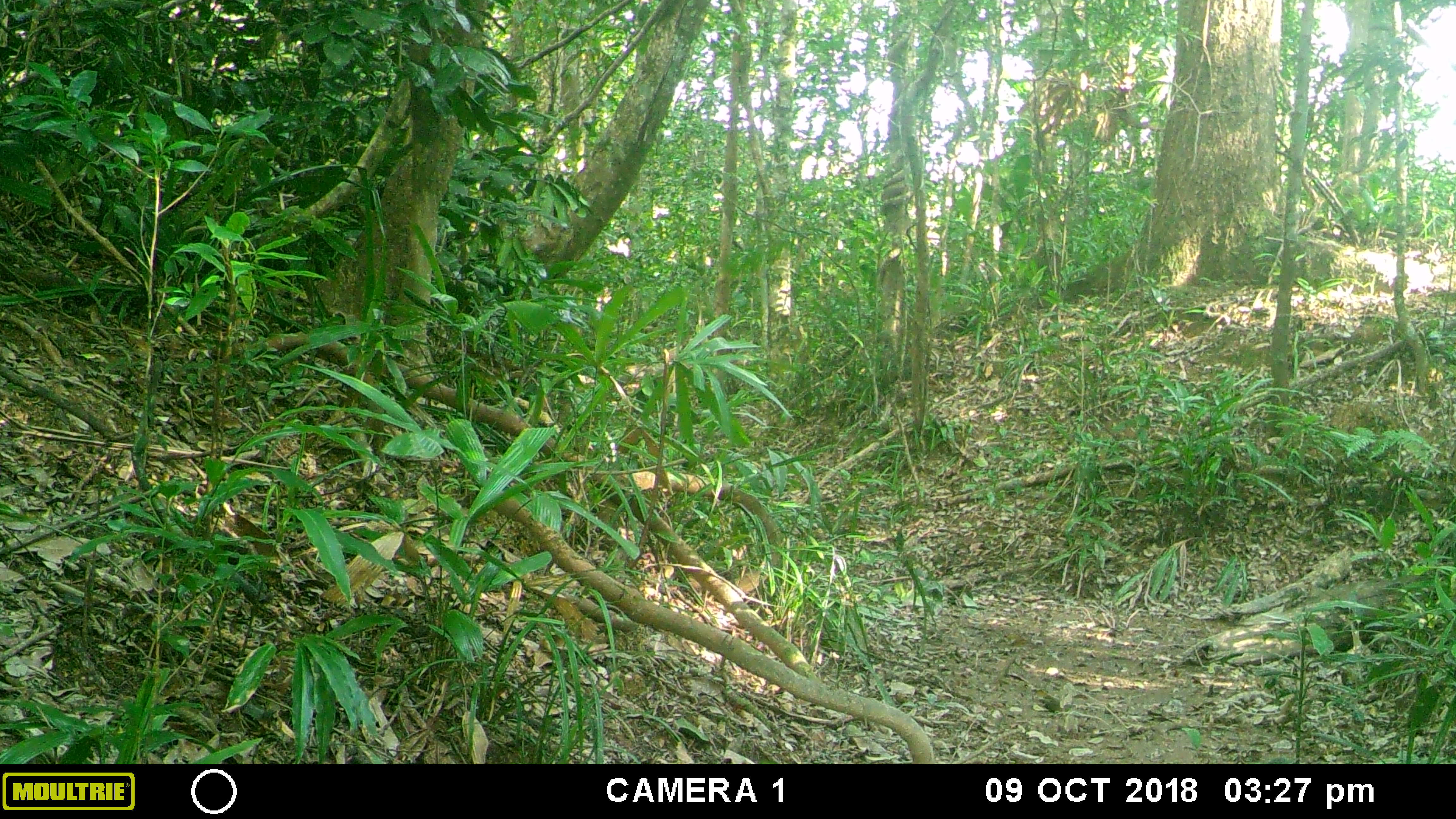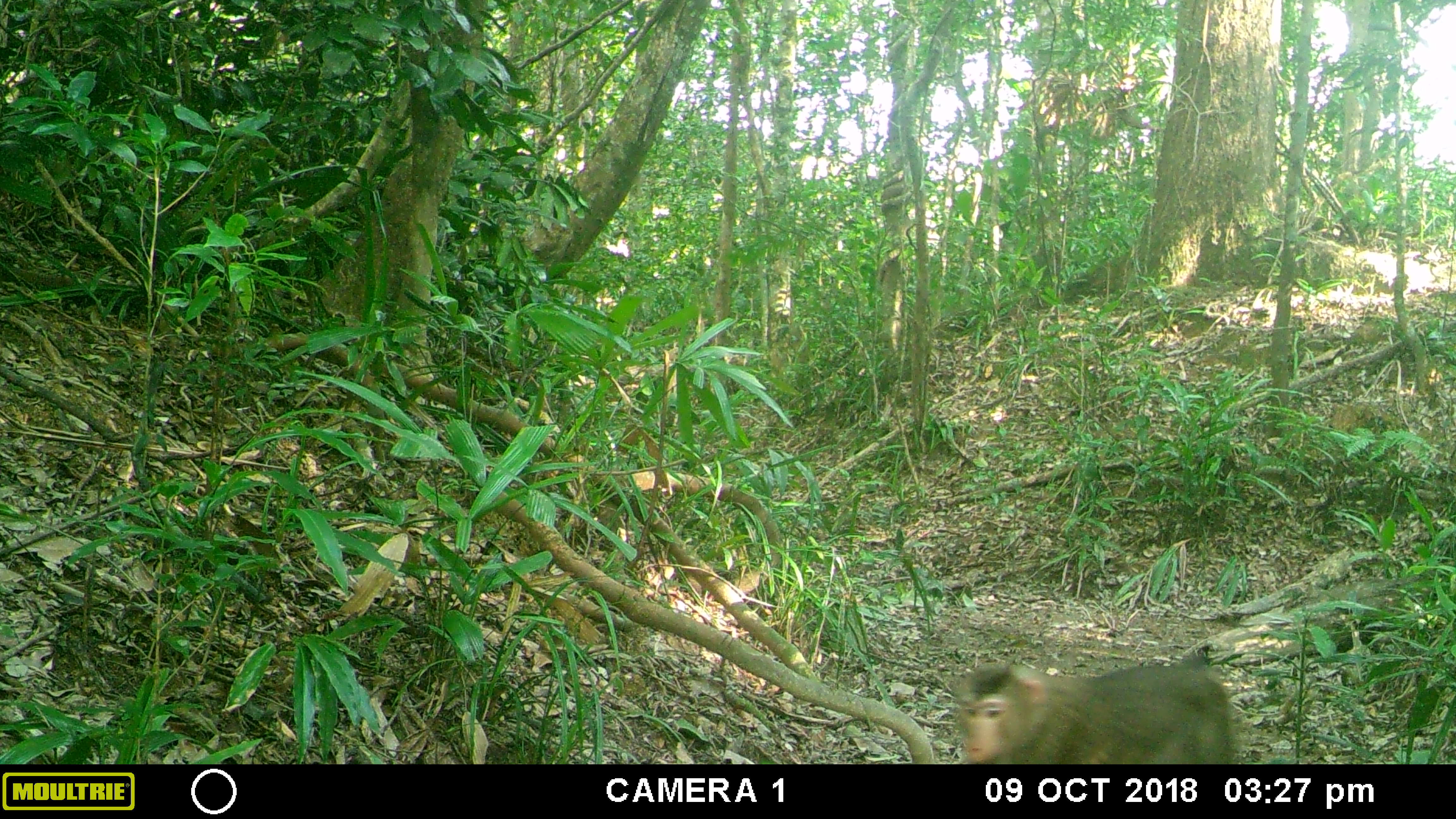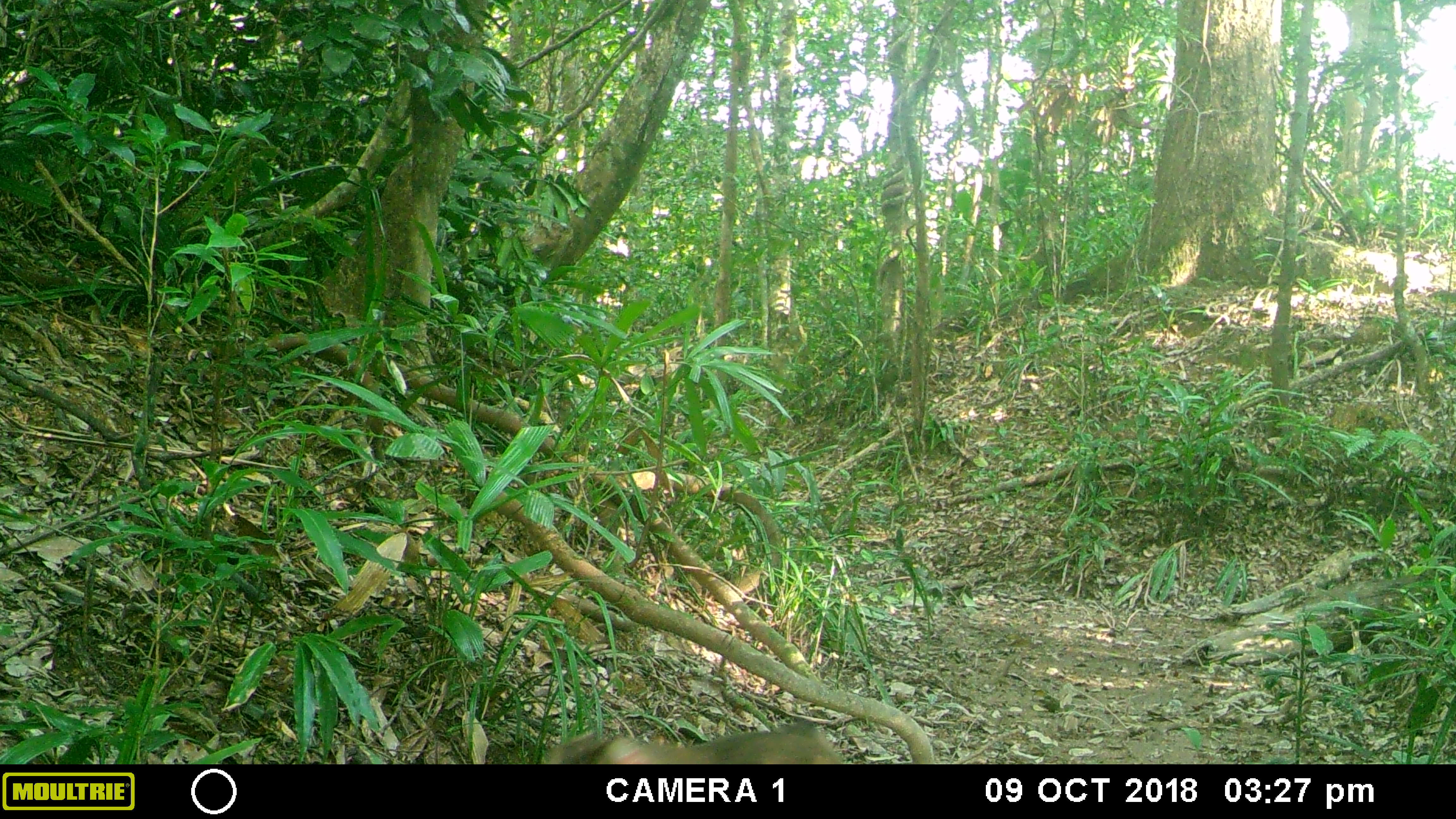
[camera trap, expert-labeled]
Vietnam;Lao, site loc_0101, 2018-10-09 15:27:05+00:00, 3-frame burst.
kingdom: Animalia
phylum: Chordata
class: Mammalia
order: Primates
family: Cercopithecidae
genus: Macaca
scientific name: Macaca nemestrina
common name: pig-tailed macaque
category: pig tailed macaque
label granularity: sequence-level